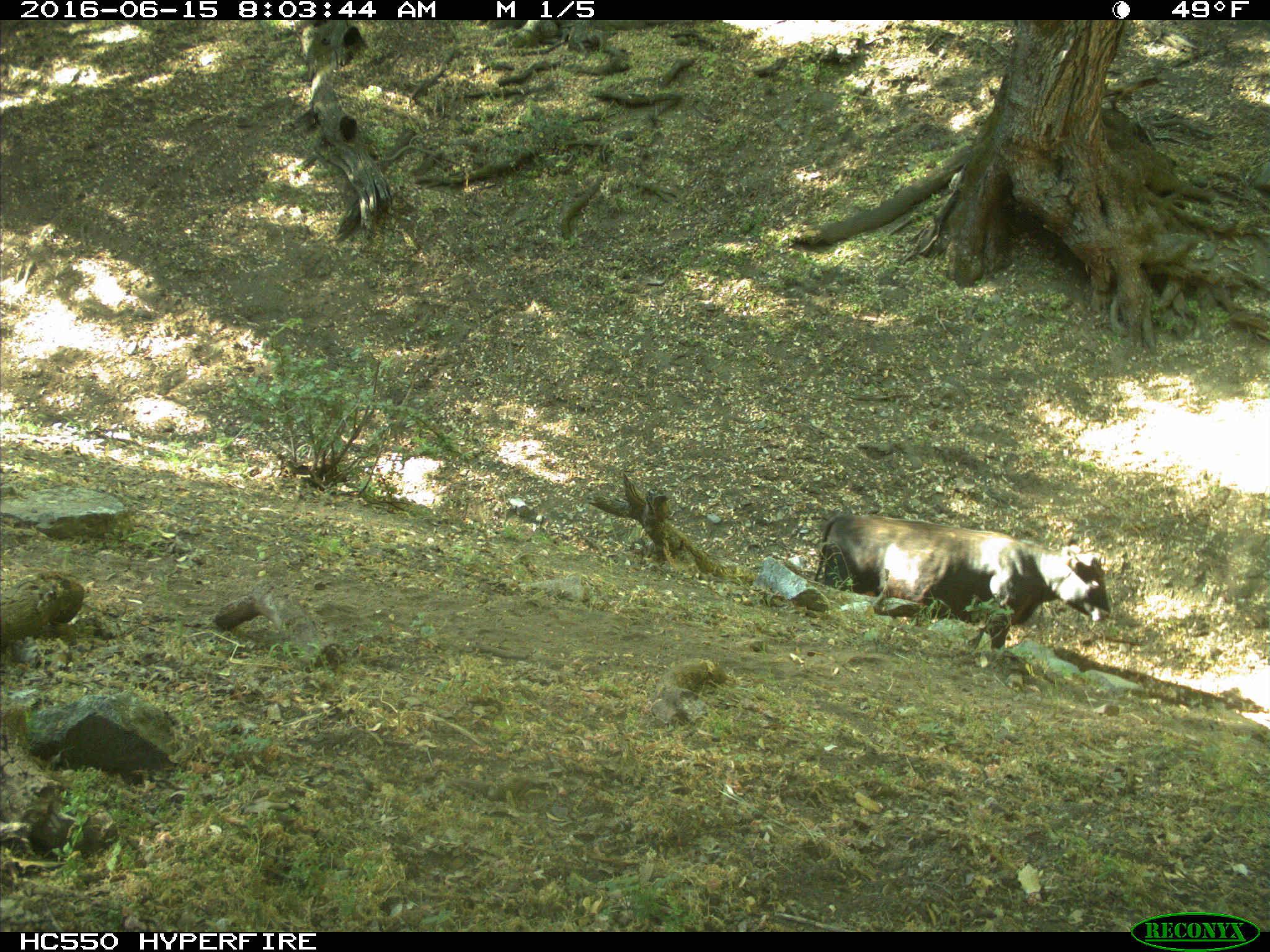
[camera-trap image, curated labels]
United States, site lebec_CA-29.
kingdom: Animalia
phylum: Chordata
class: Mammalia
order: Artiodactyla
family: Bovidae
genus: Bos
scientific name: Bos taurus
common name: domestic cow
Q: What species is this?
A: Bos taurus (domestic cow).